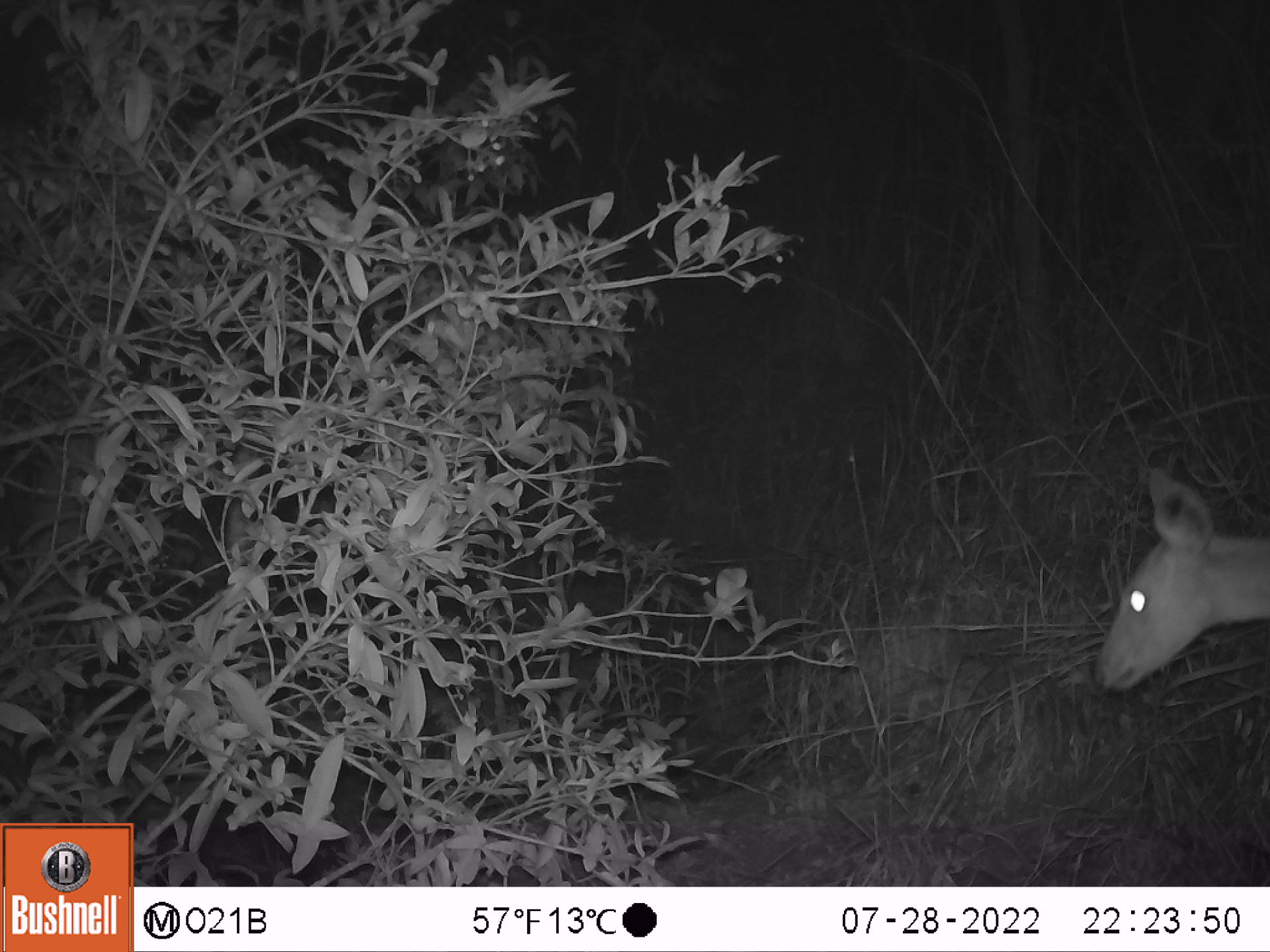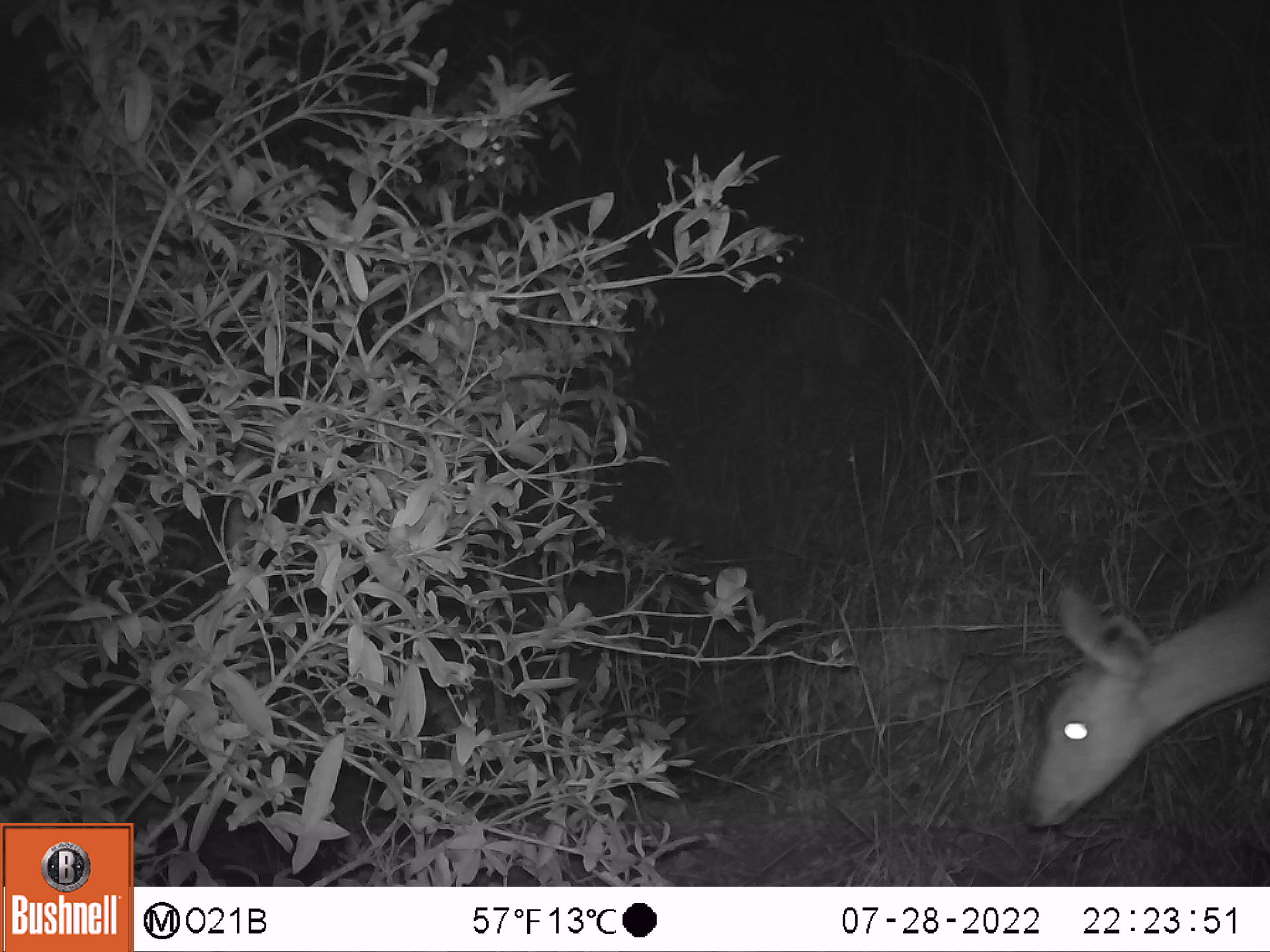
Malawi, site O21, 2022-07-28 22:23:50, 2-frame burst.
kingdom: Animalia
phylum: Chordata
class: Mammalia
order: Artiodactyla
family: Bovidae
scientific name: Antilopinae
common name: small antelope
Small antelope (Antilopinae), count 1.